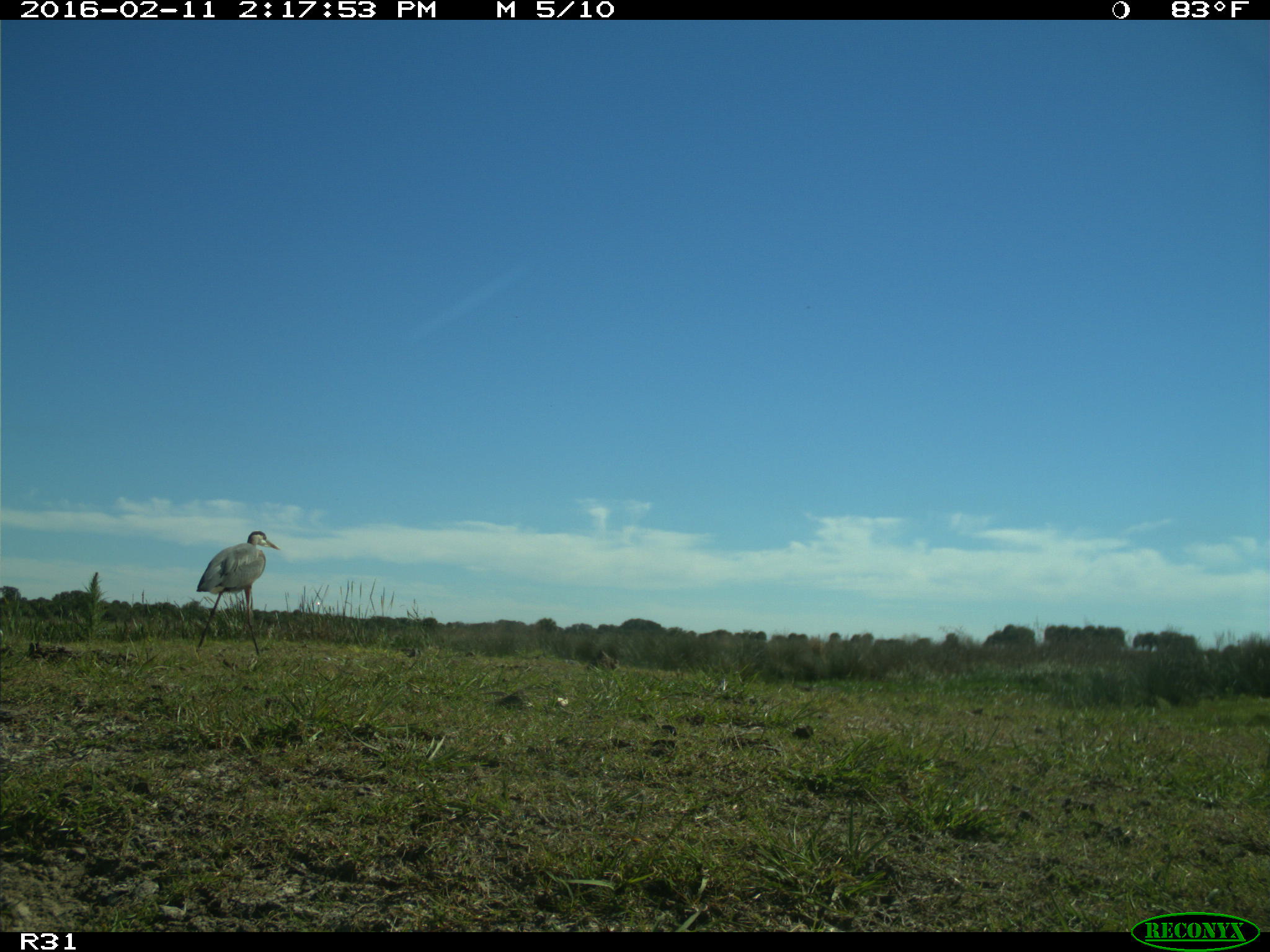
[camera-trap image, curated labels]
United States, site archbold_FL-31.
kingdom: Animalia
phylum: Chordata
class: Aves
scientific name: Aves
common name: birds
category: unidentified bird